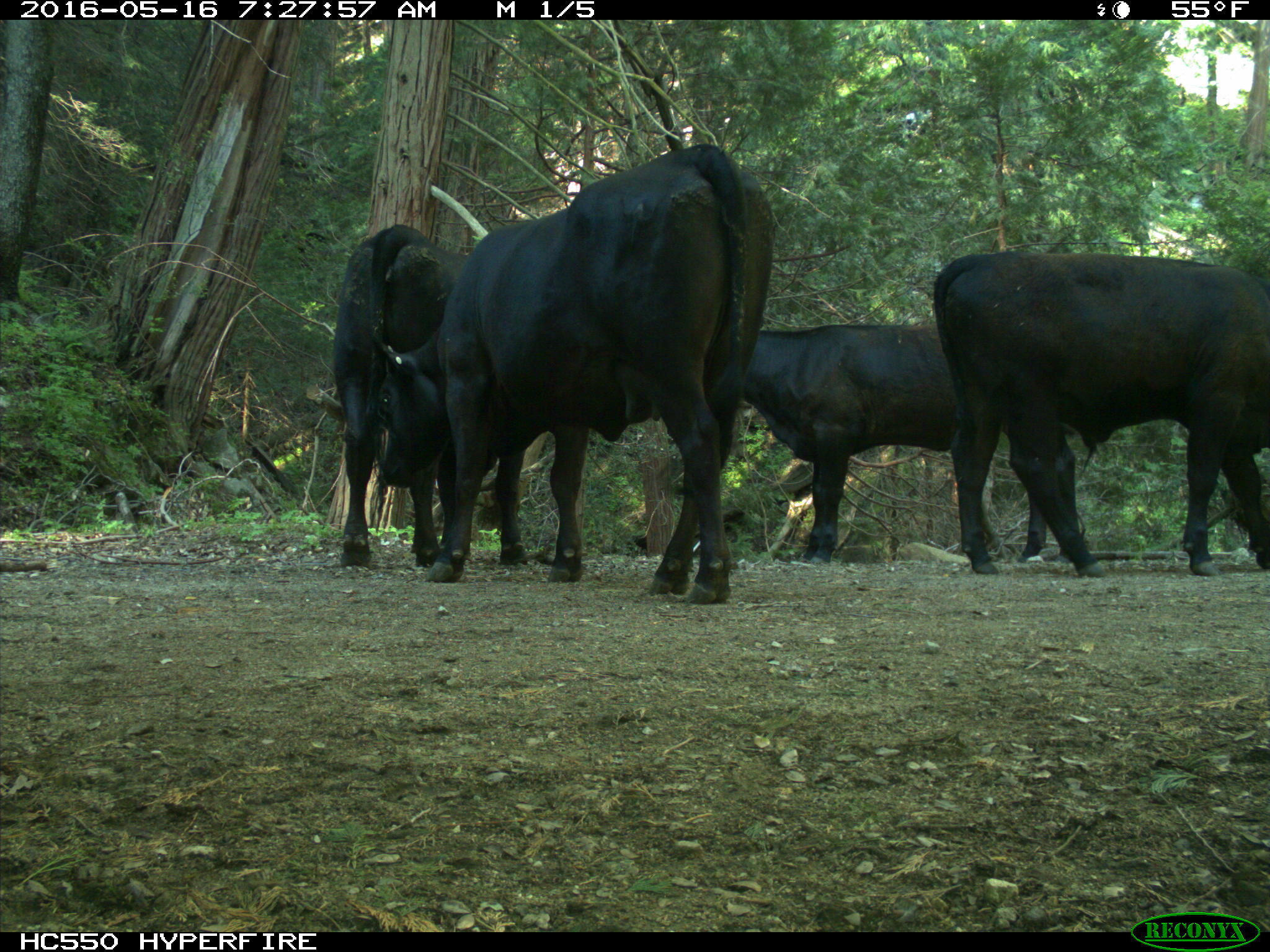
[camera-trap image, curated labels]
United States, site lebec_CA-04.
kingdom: Animalia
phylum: Chordata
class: Mammalia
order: Artiodactyla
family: Bovidae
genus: Bos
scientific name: Bos taurus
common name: domestic cow